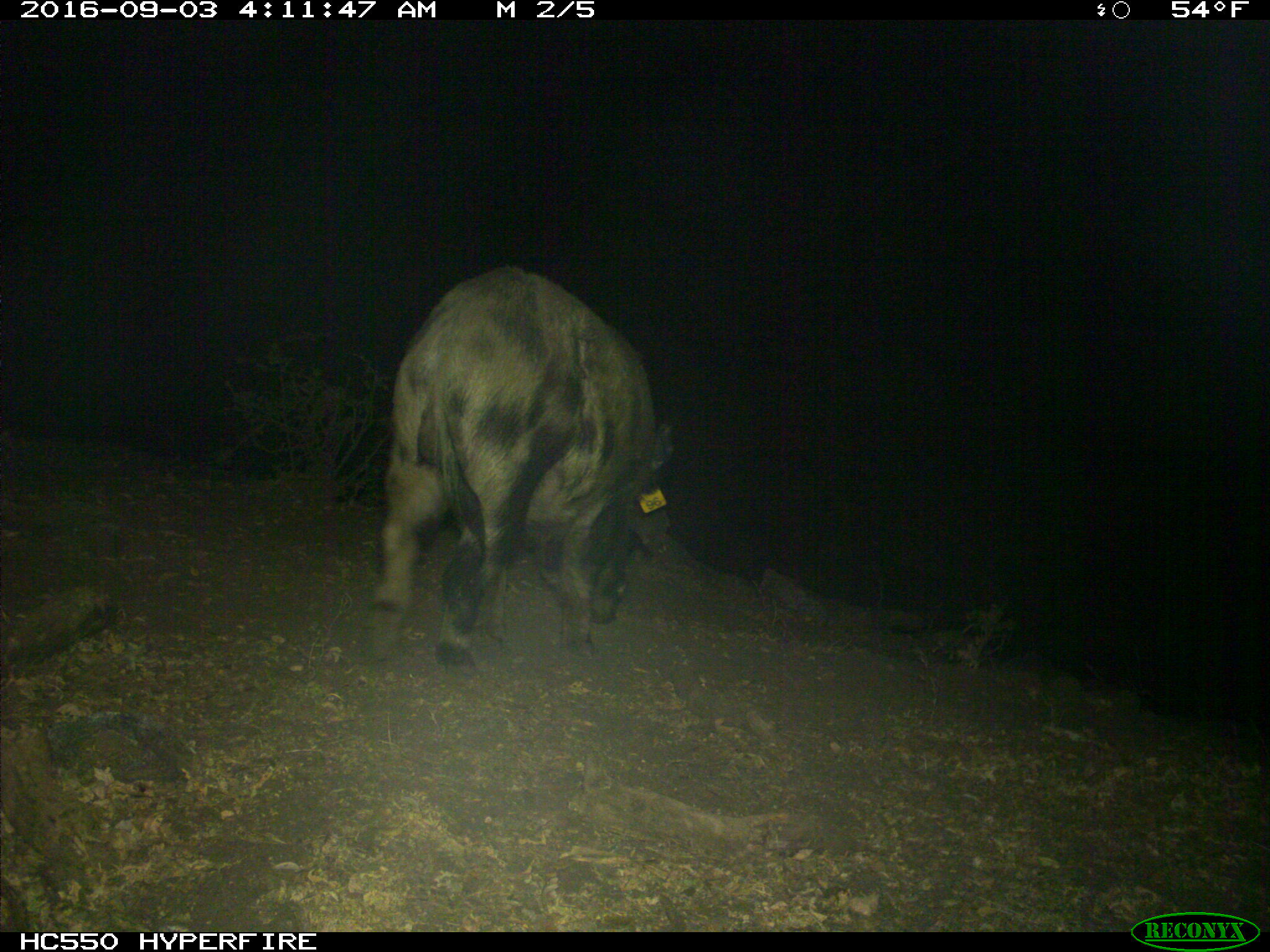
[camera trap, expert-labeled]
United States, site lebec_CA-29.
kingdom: Animalia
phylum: Chordata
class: Mammalia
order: Artiodactyla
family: Suidae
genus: Sus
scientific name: Sus scrofa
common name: wild boar